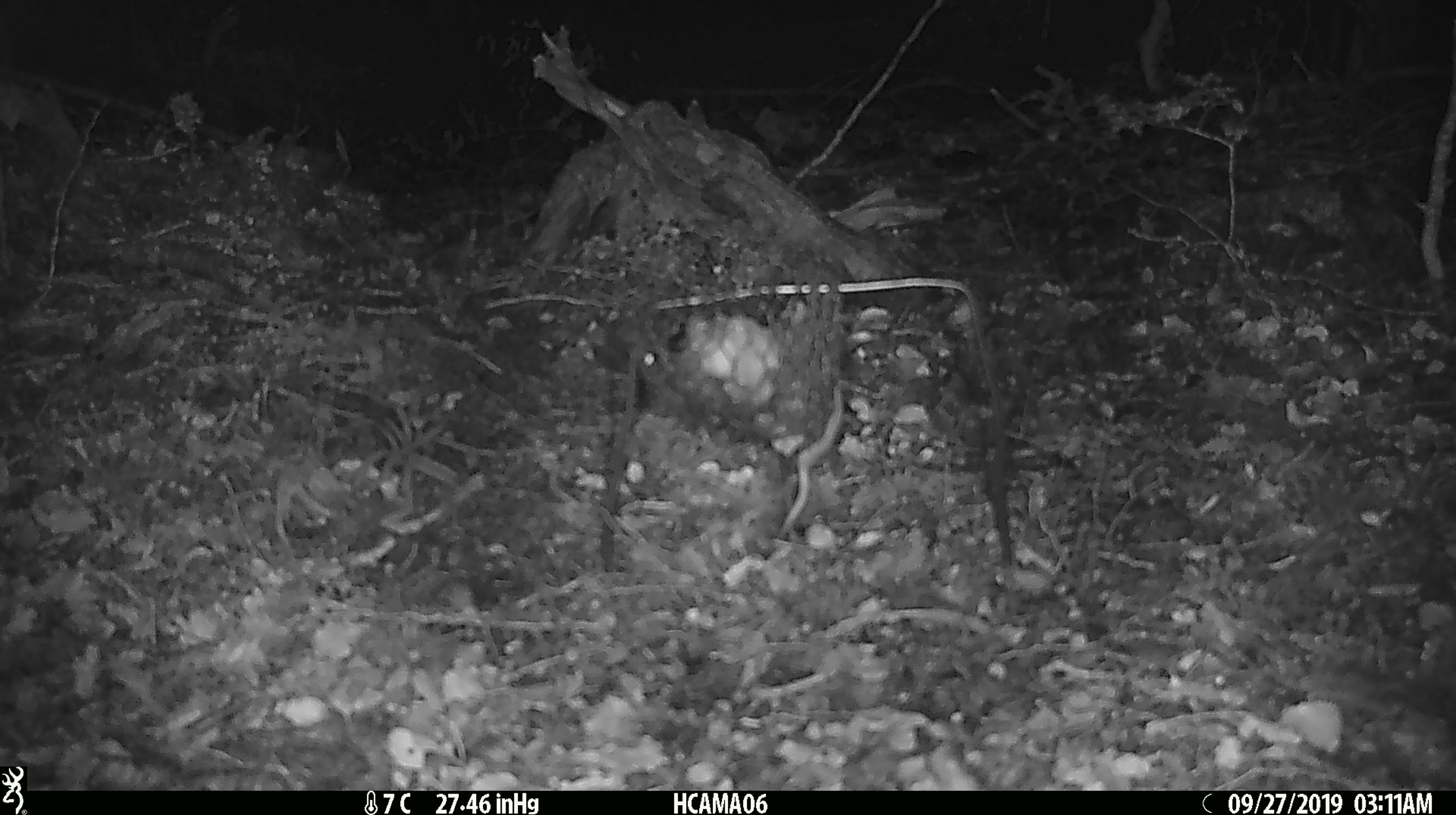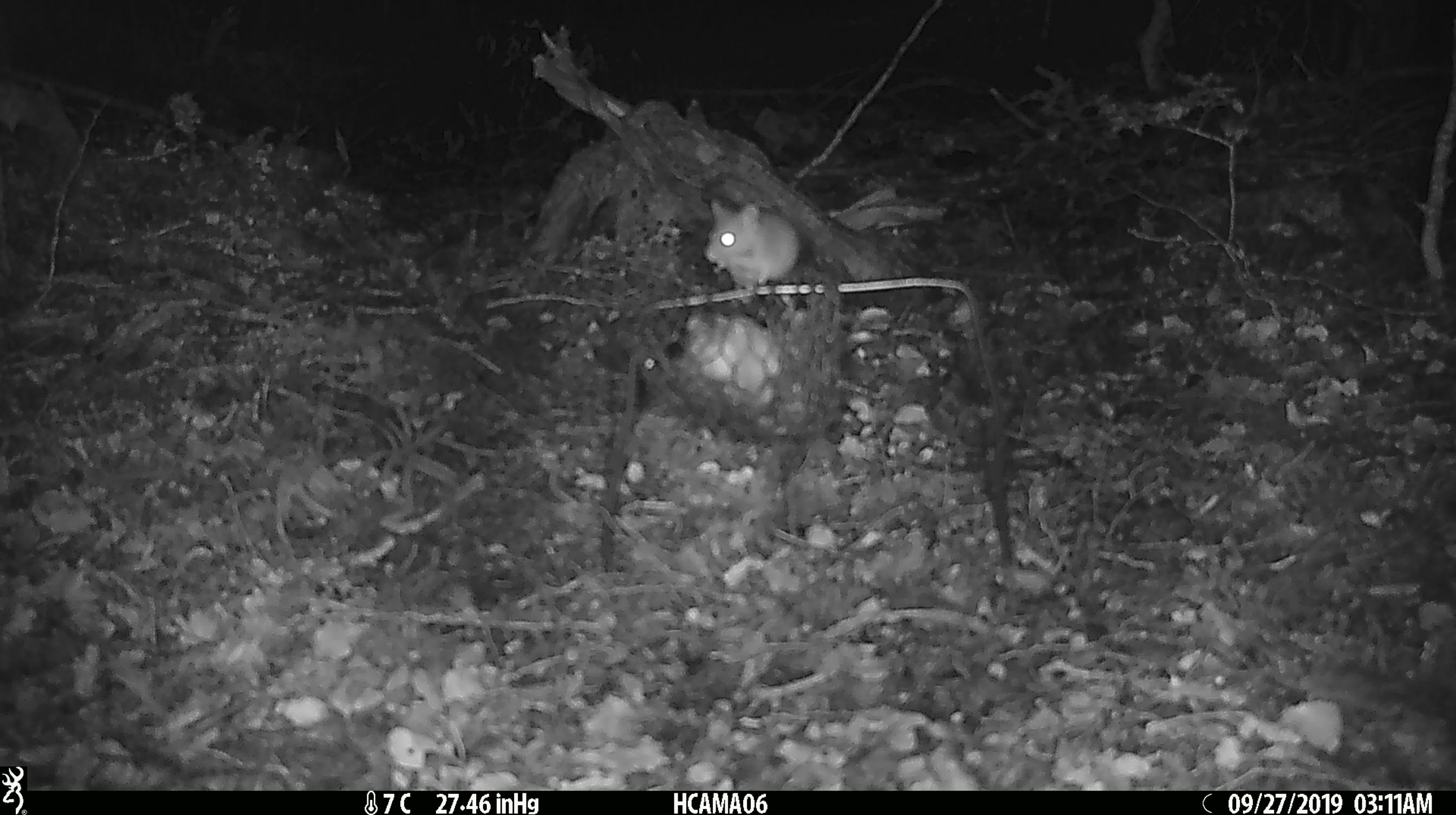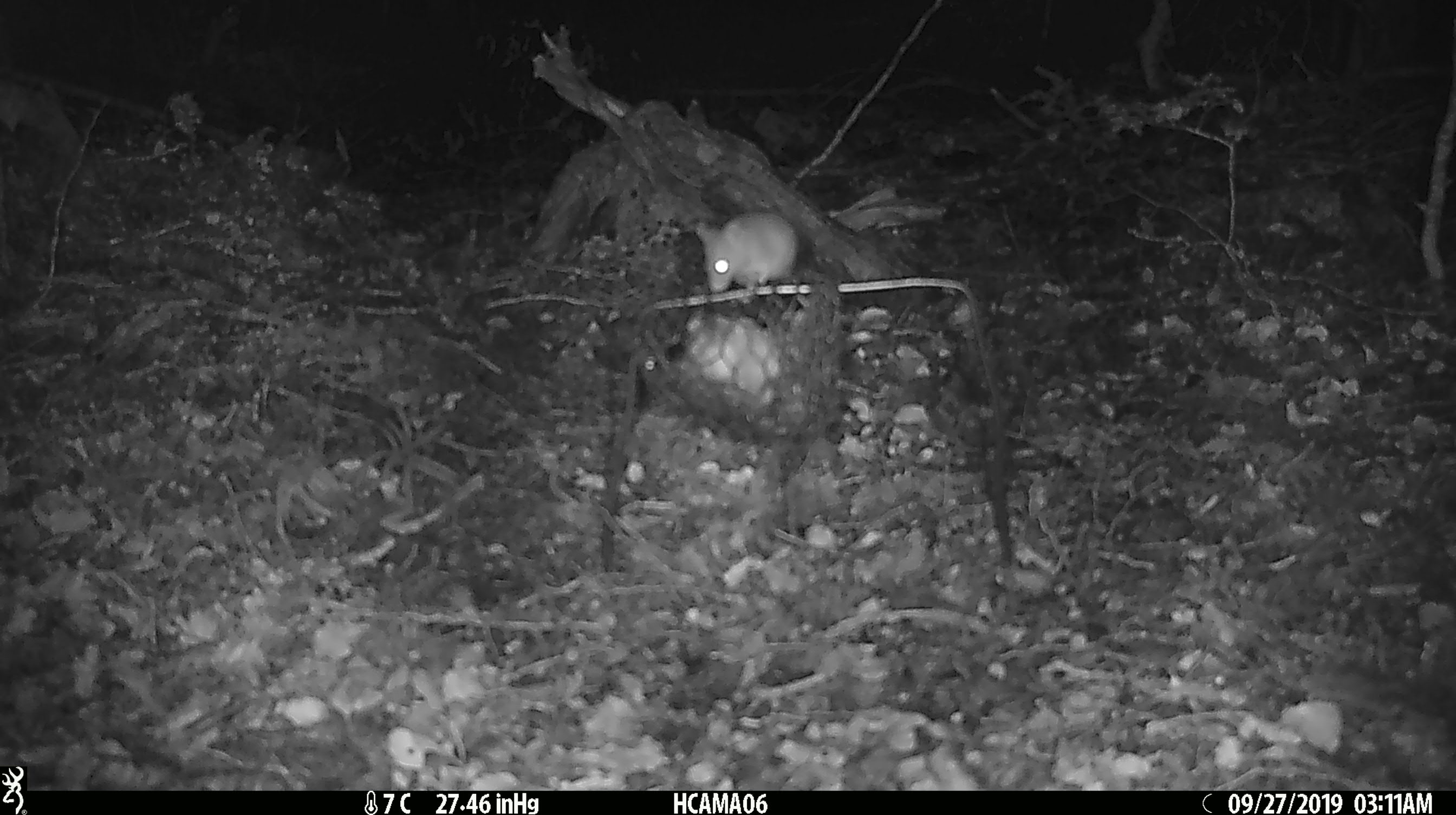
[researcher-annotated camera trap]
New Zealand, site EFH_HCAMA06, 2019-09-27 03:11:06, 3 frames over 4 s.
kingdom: Animalia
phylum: Chordata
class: Mammalia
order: Rodentia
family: Muridae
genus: Mus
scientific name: Mus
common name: mouse